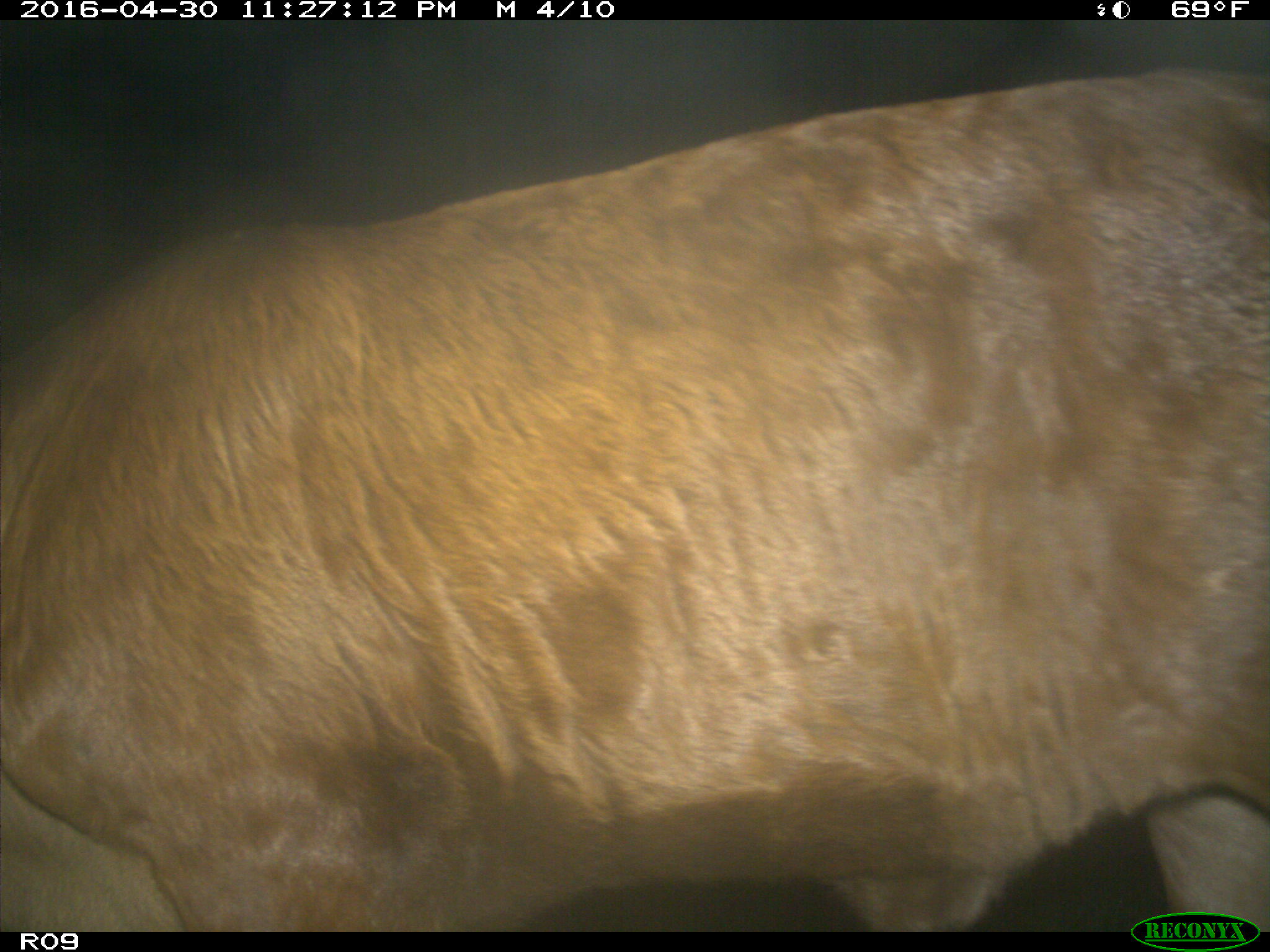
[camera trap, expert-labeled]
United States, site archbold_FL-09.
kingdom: Animalia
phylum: Chordata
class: Mammalia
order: Artiodactyla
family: Bovidae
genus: Bos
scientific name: Bos taurus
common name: domestic cow